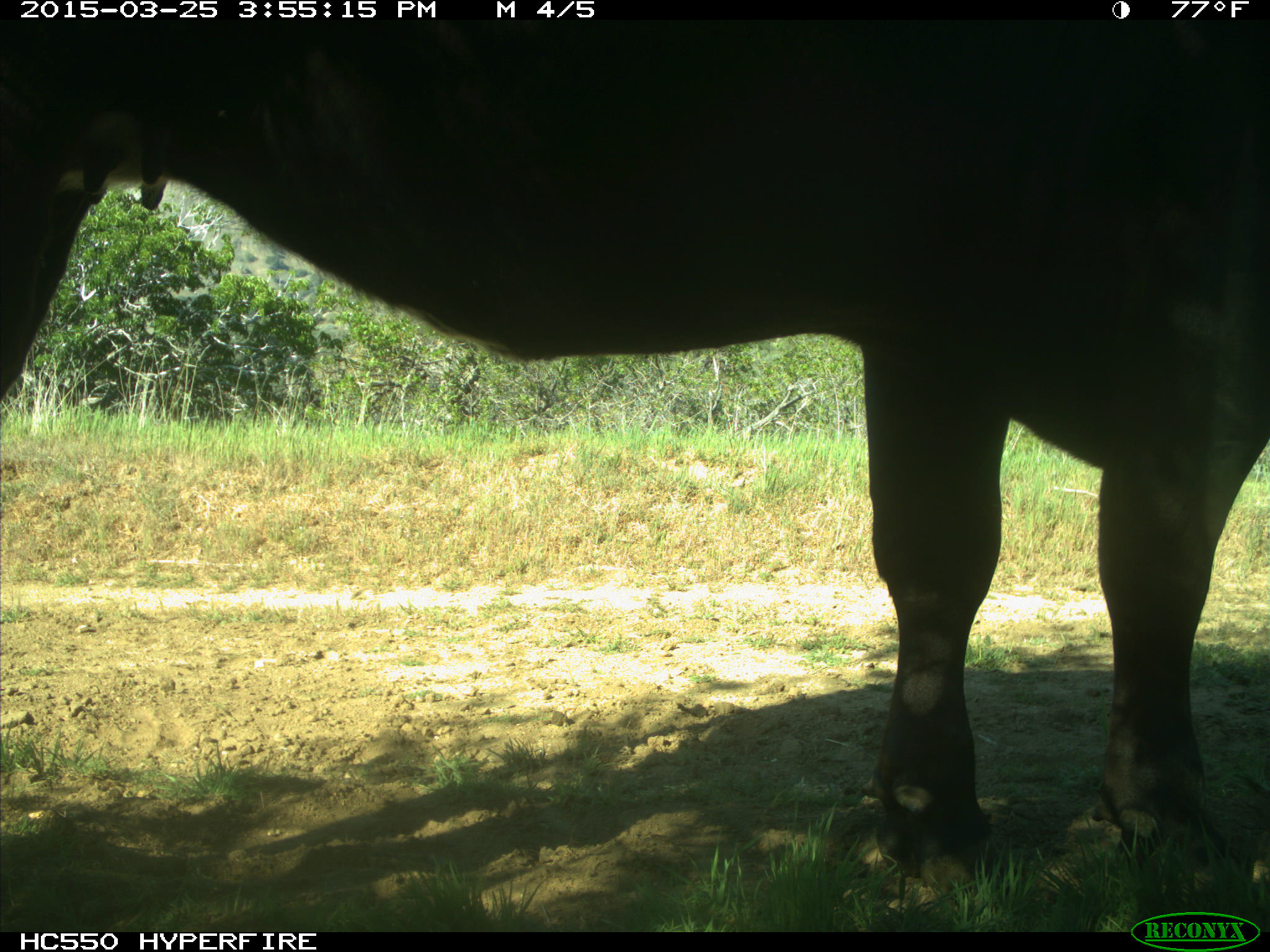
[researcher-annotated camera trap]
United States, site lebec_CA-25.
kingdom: Animalia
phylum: Chordata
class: Mammalia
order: Artiodactyla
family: Bovidae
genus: Bos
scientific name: Bos taurus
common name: domestic cow